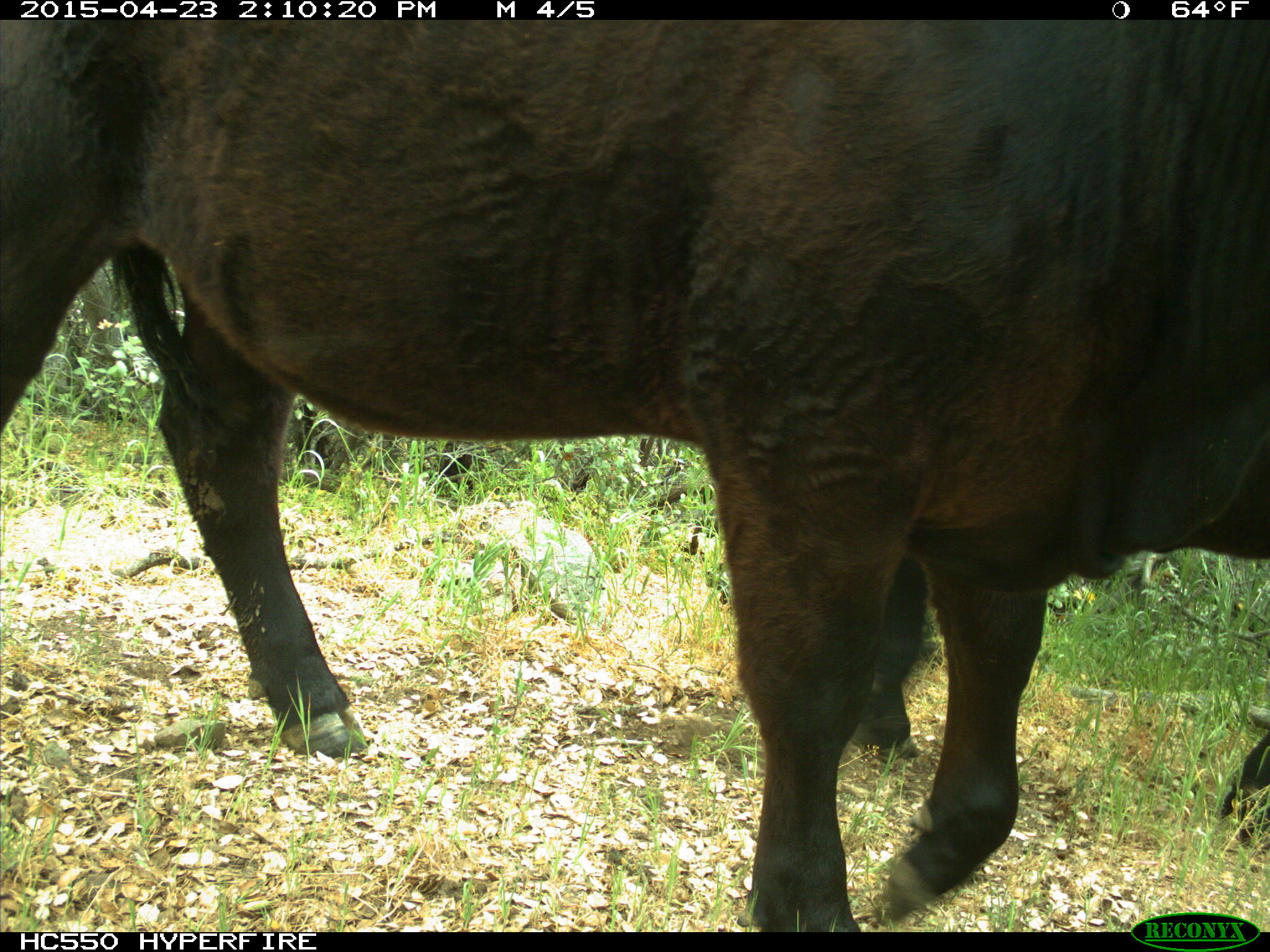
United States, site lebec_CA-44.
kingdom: Animalia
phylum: Chordata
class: Mammalia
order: Artiodactyla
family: Bovidae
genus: Bos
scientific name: Bos taurus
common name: domestic cow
Bos taurus (domestic cow).